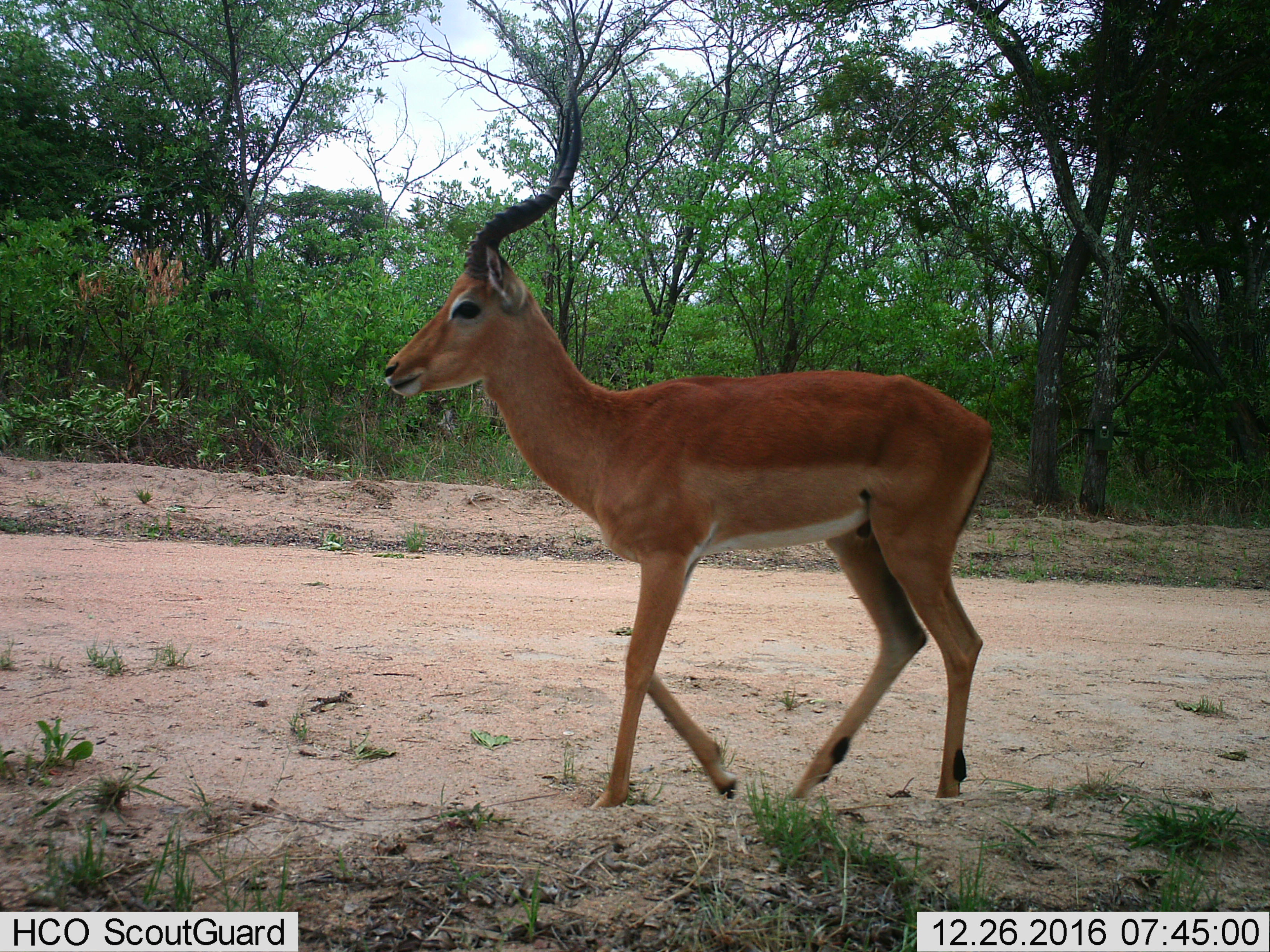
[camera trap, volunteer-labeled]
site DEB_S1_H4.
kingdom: Animalia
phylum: Chordata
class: Mammalia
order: Artiodactyla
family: Bovidae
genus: Aepyceros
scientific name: Aepyceros melampus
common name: impala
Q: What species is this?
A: Impala (Aepyceros melampus).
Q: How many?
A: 1.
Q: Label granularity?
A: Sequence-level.